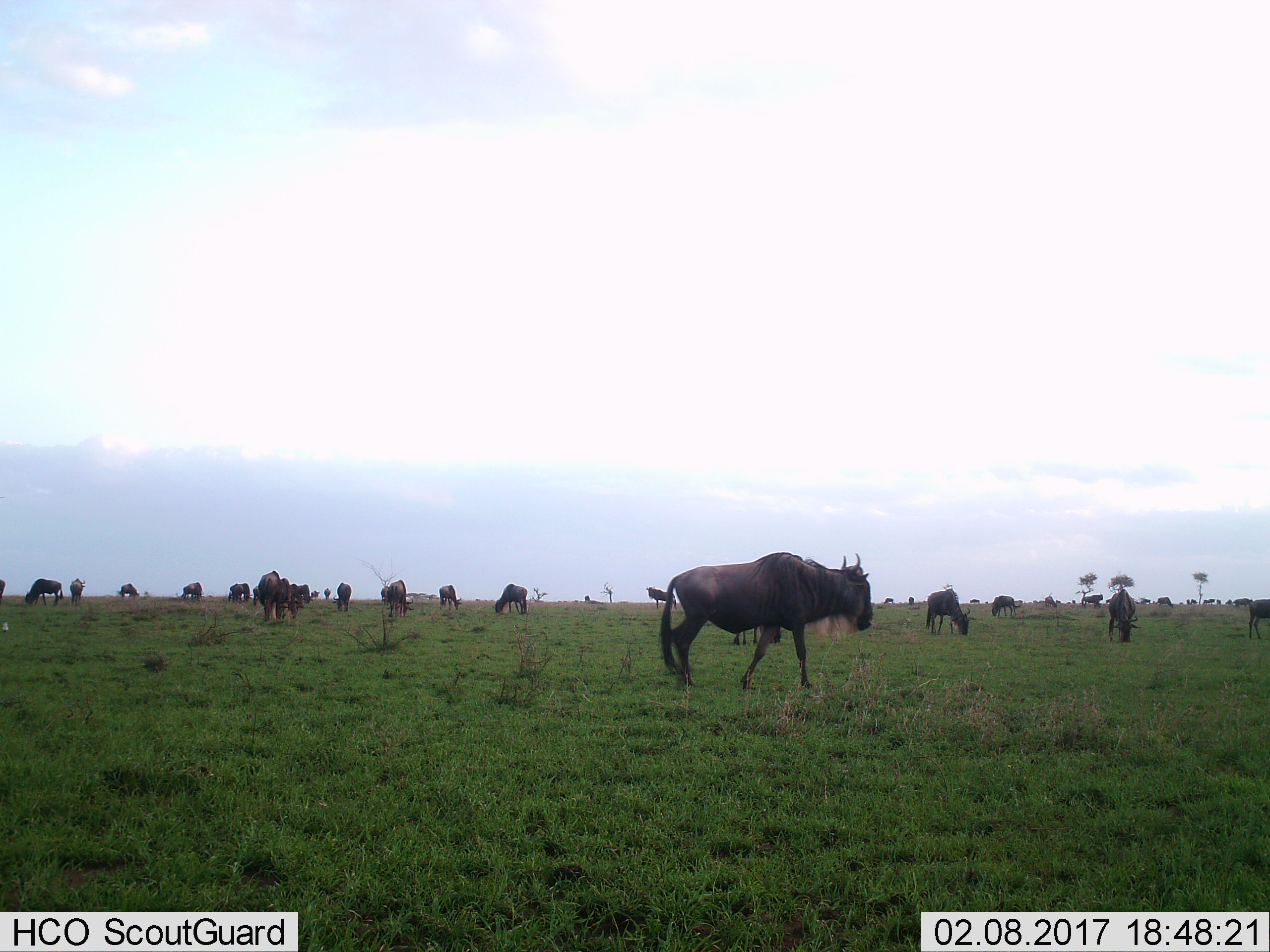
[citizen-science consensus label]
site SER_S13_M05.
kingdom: Animalia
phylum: Chordata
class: Mammalia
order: Artiodactyla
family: Bovidae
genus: Connochaetes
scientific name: Connochaetes taurinus taurinus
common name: blue wildebeest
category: wildebeestblue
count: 11-50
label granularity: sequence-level